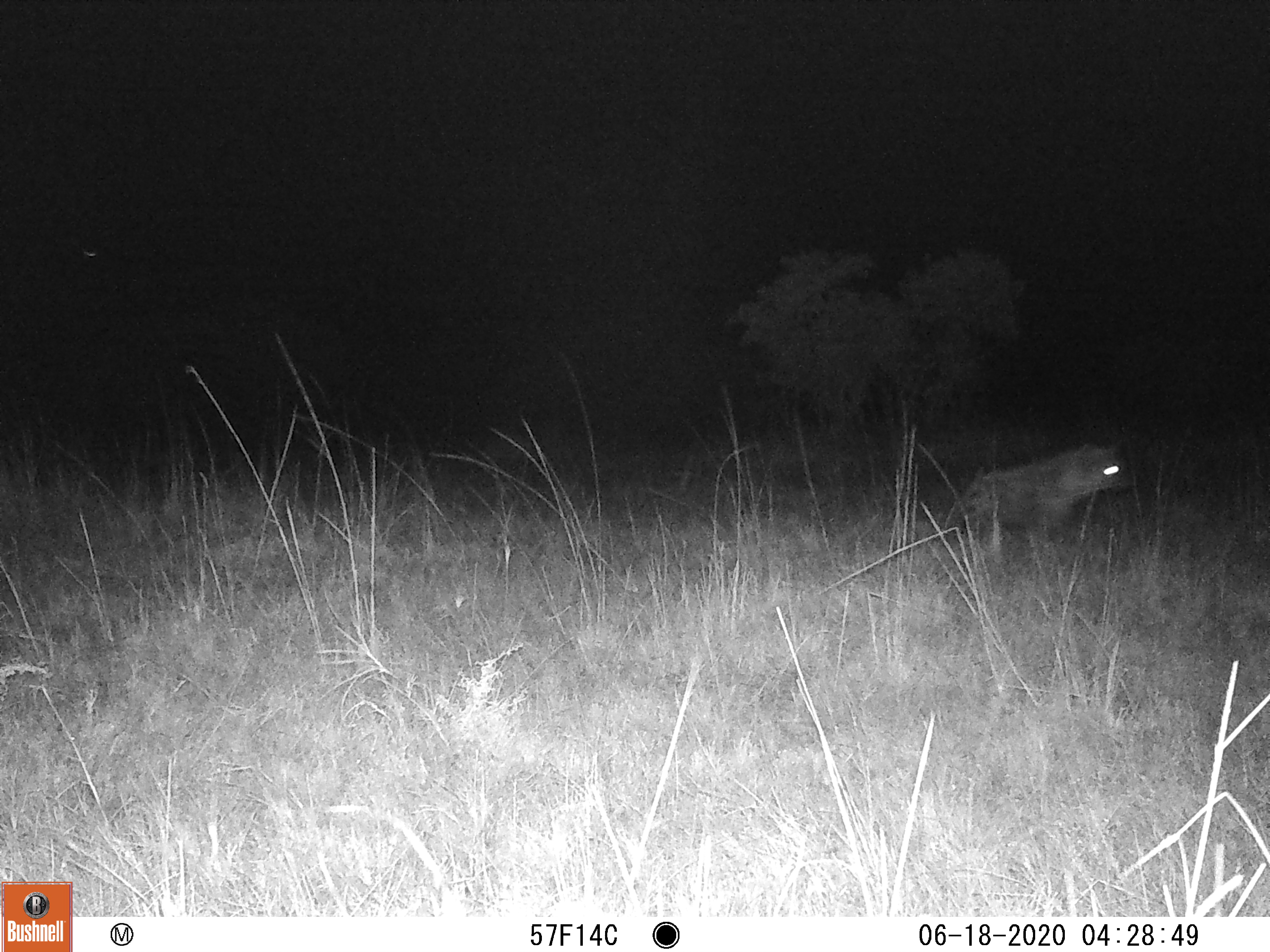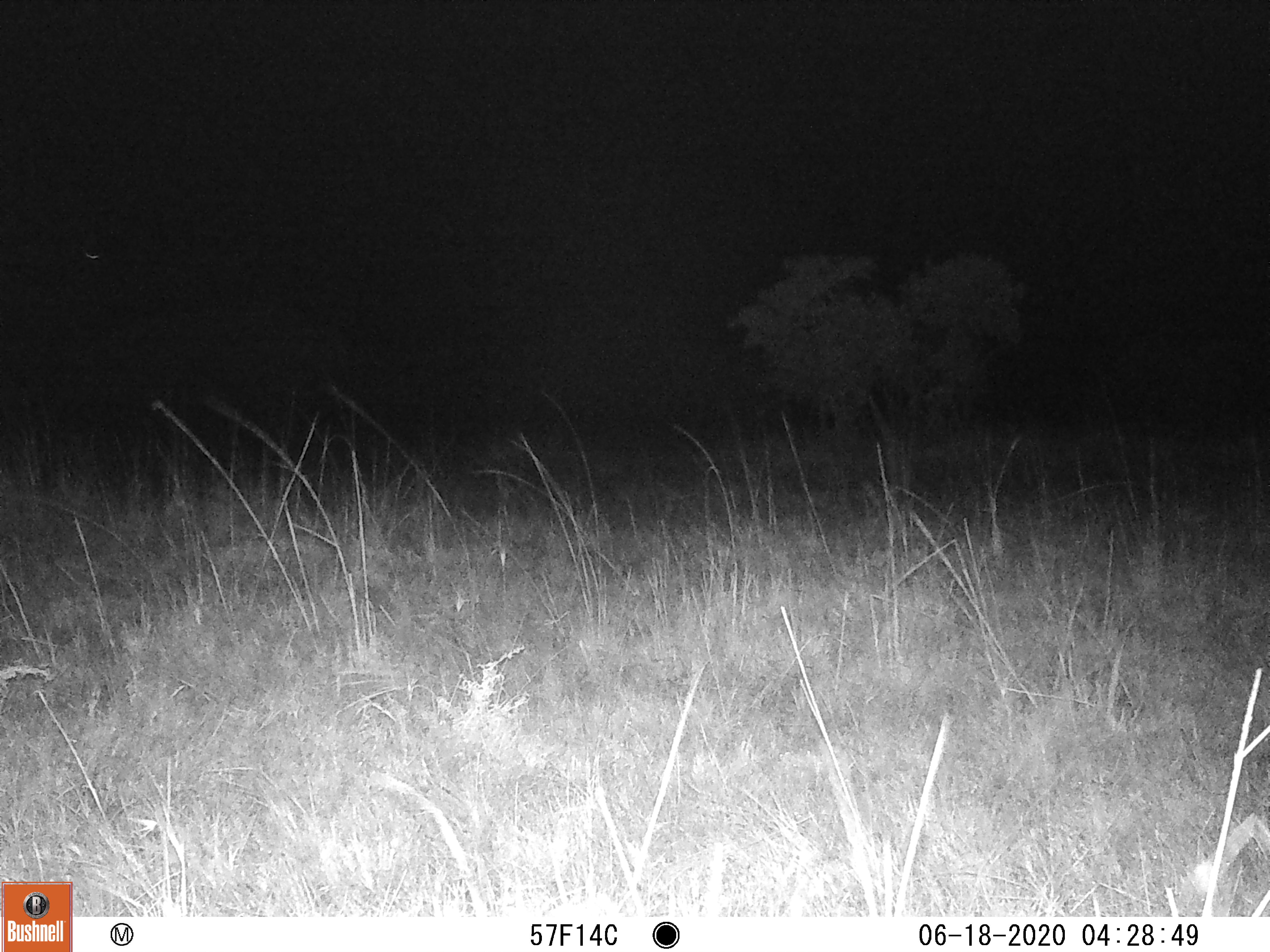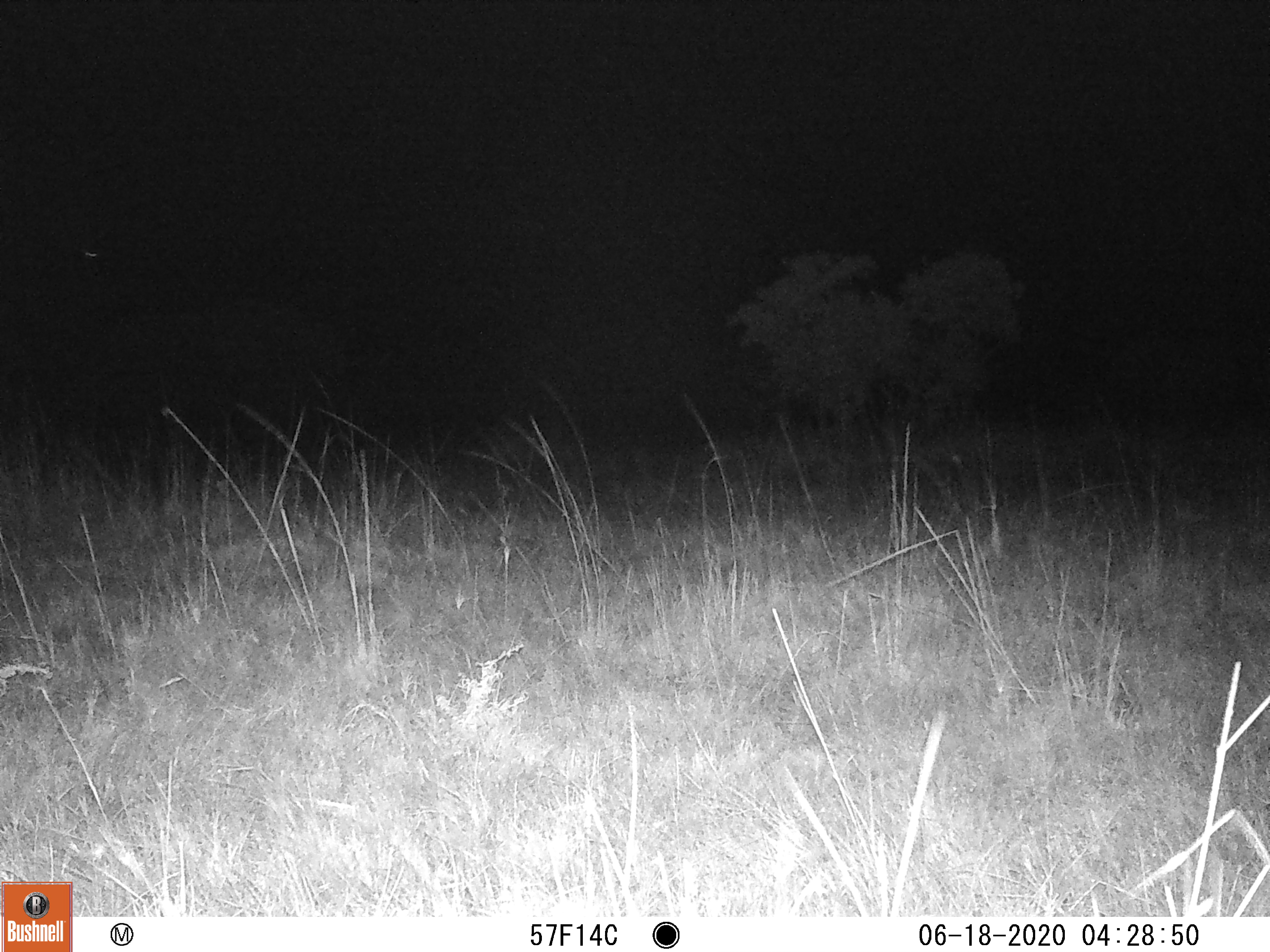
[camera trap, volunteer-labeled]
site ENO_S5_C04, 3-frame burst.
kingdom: Animalia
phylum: Chordata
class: Mammalia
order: Carnivora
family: Hyaenidae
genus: Crocuta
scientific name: Crocuta crocuta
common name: spotted hyena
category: hyenaspotted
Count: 1.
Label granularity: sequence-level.